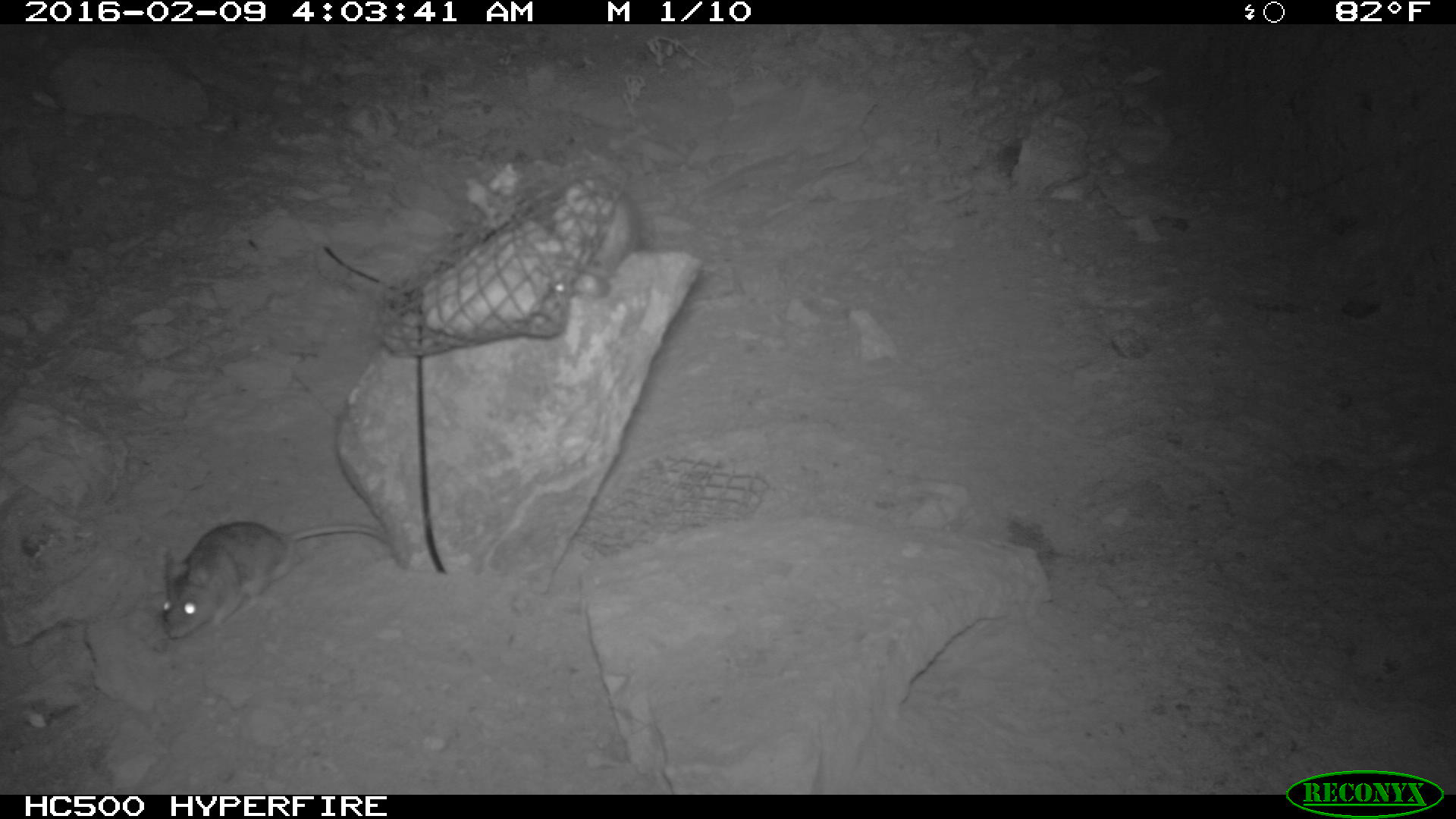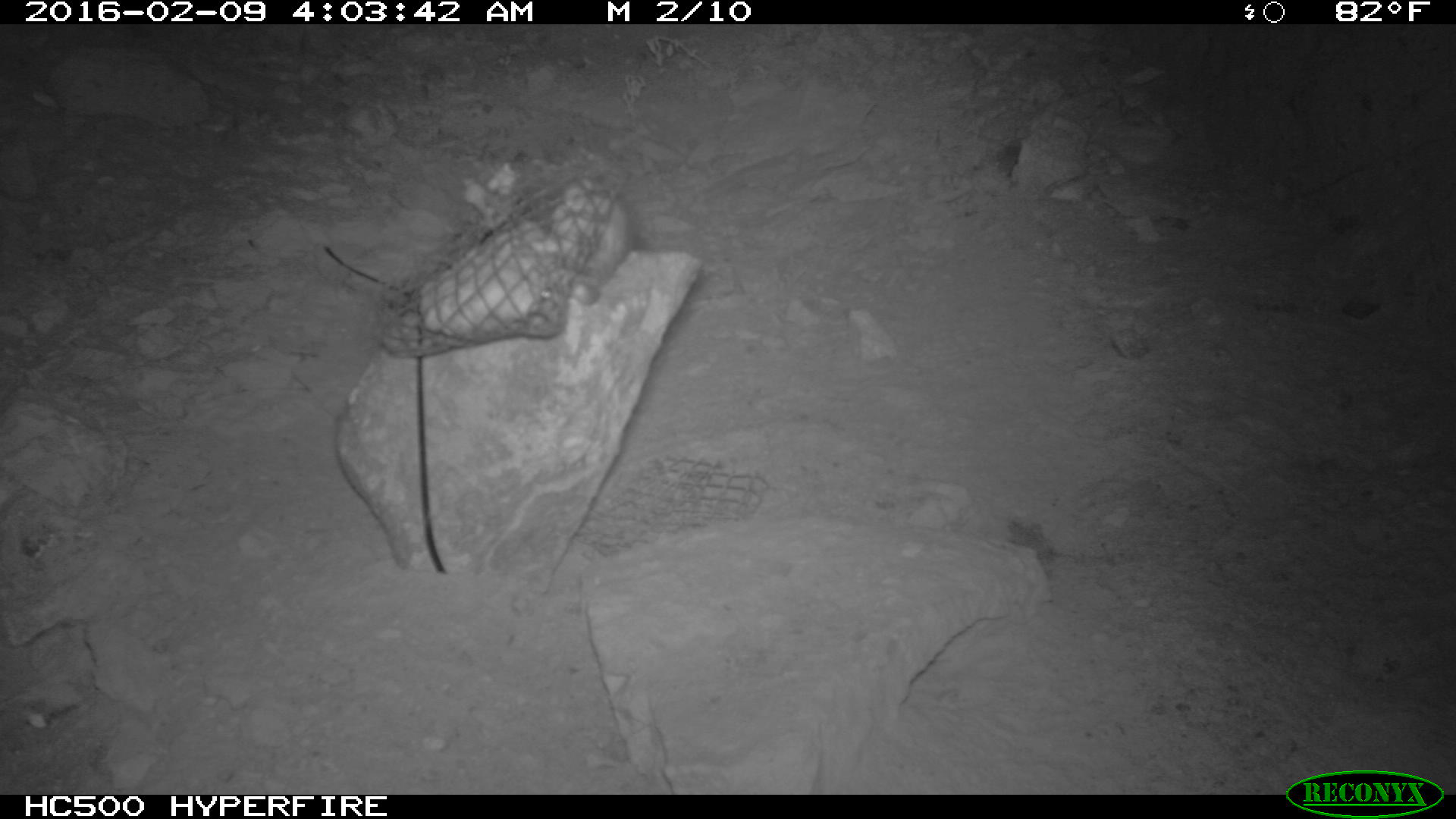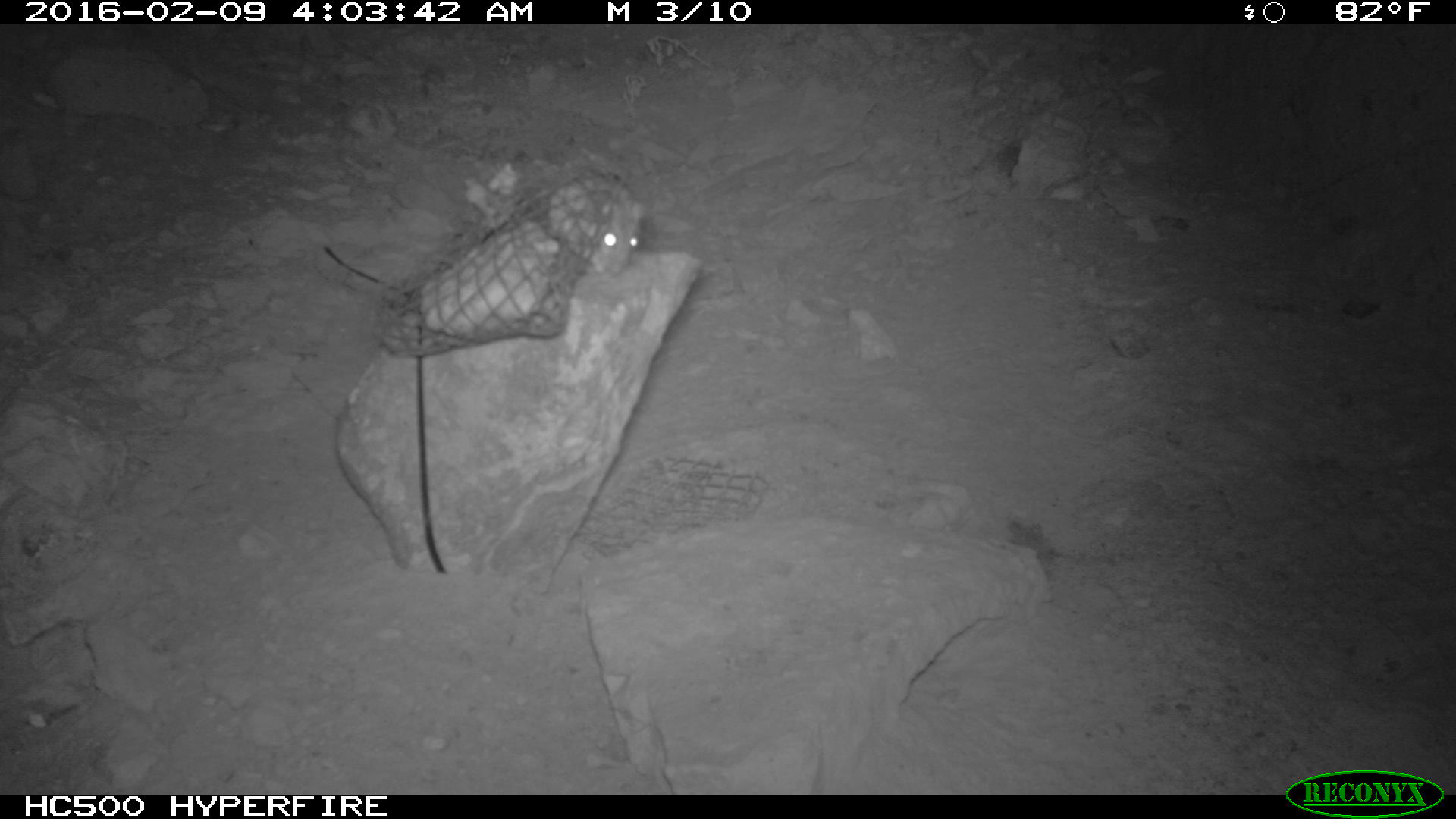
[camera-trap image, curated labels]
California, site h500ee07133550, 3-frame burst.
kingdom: Animalia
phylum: Chordata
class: Mammalia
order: Rodentia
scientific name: Rodentia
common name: rodent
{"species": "rodent (Rodentia)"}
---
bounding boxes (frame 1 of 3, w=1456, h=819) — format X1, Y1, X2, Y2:
rodent: 159, 522, 392, 635; 545, 171, 645, 299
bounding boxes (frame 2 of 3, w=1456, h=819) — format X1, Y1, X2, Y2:
rodent: 482, 161, 634, 303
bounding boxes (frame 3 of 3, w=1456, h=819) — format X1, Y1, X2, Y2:
rodent: 548, 168, 646, 274